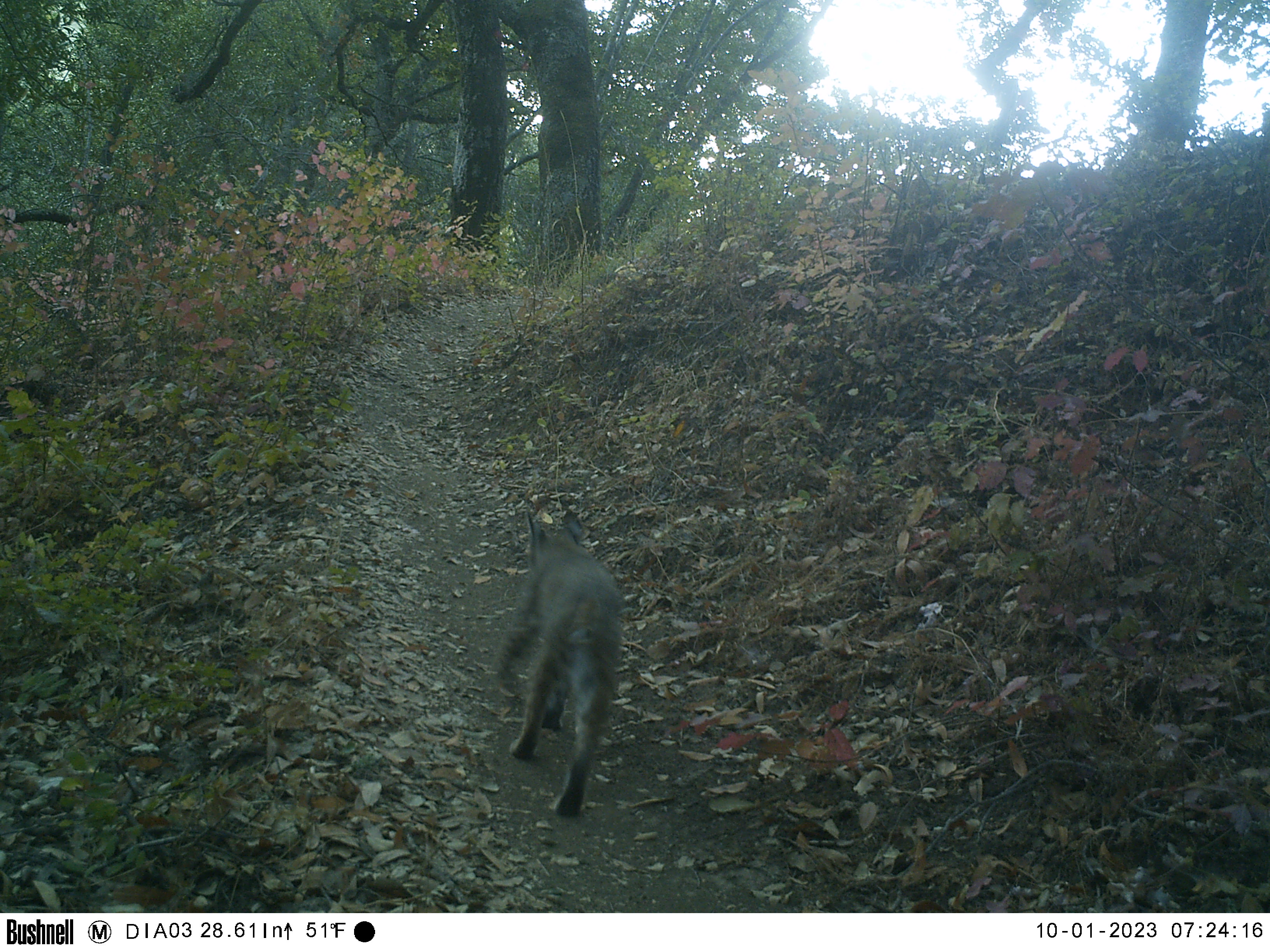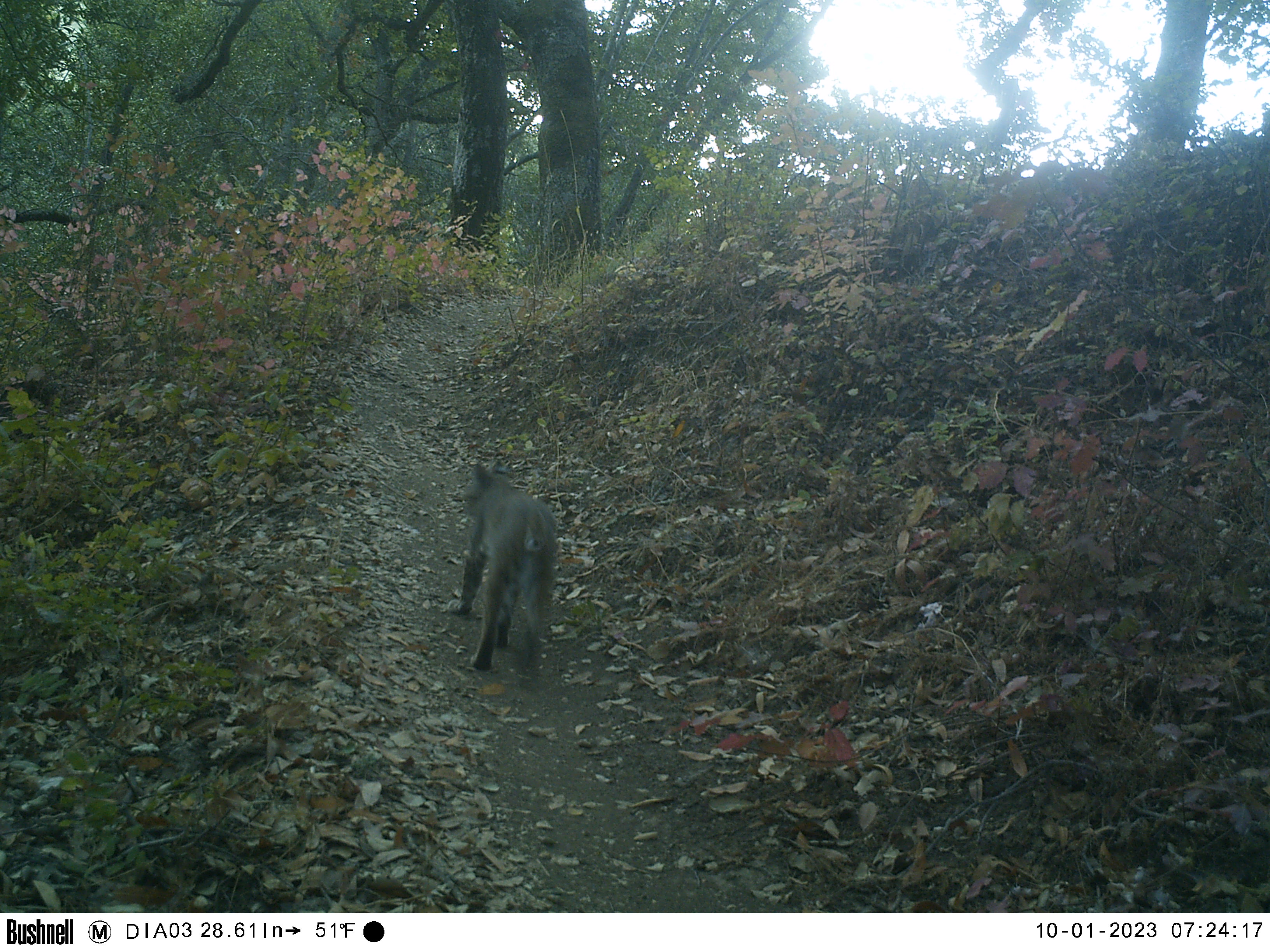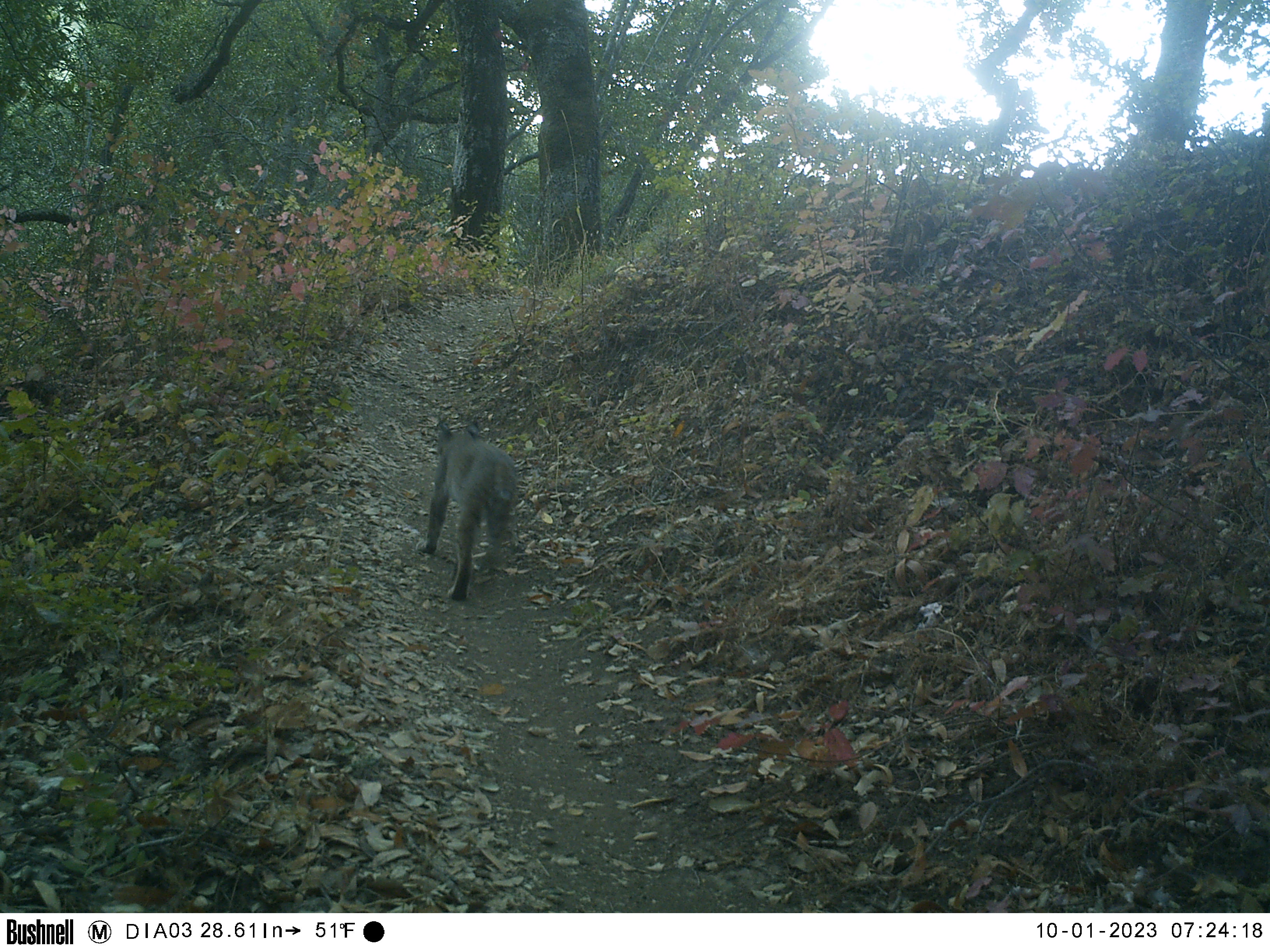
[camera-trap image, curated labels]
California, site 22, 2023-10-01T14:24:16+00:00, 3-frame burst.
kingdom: Animalia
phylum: Chordata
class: Mammalia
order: Carnivora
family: Felidae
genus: Lynx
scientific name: Lynx rufus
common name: bobcat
Bobcat (Lynx rufus).